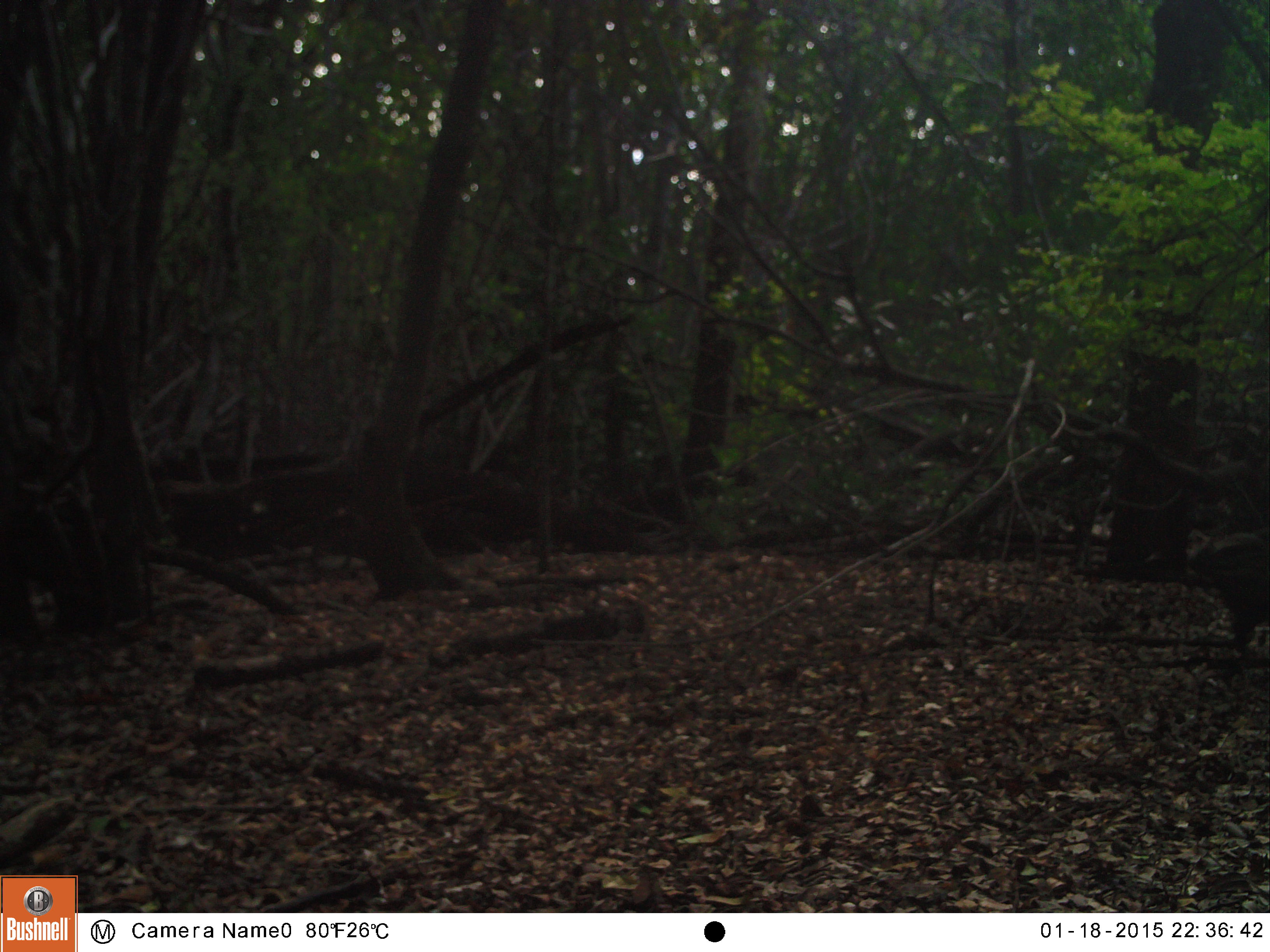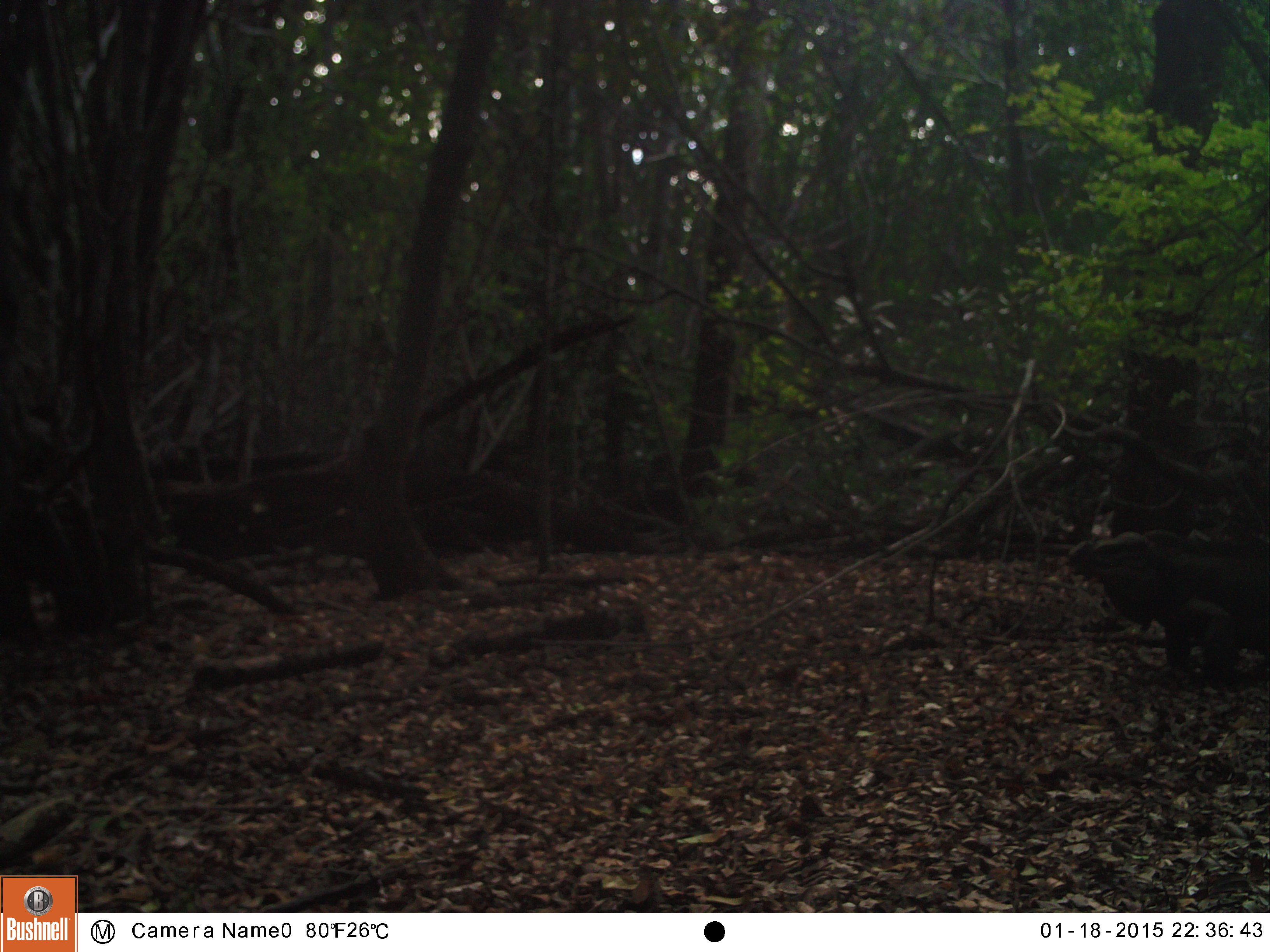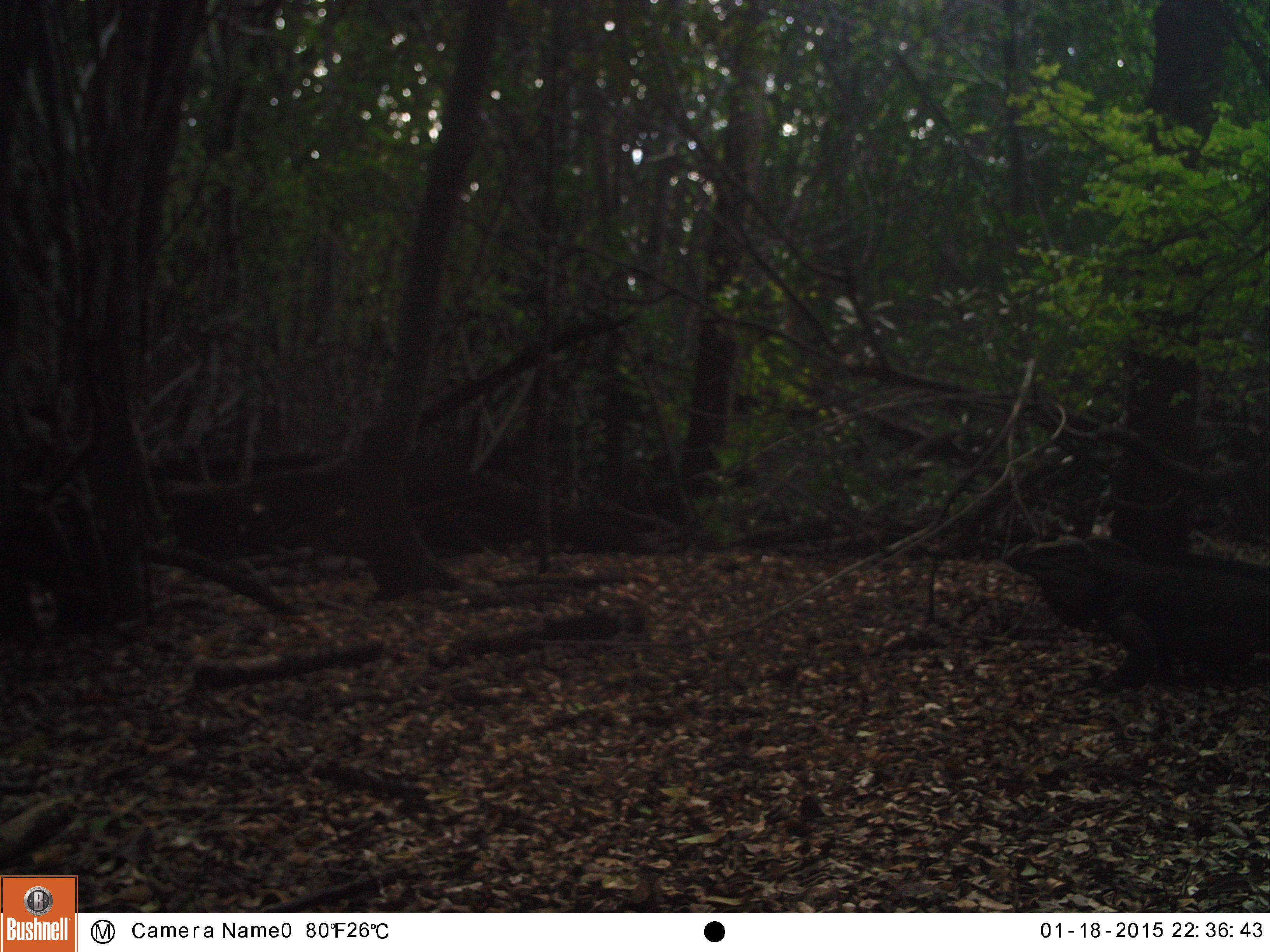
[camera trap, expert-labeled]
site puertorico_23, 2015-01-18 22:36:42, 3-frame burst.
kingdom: Animalia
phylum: Chordata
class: Reptilia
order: Squamata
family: Iguanidae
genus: Iguana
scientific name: Iguana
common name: typical iguanas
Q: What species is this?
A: Iguana (typical iguanas).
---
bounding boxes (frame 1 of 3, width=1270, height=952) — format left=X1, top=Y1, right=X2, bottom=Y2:
iguana: left=1178, top=493, right=1270, bottom=657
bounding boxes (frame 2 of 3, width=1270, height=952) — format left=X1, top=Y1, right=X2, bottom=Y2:
iguana: left=1066, top=528, right=1270, bottom=687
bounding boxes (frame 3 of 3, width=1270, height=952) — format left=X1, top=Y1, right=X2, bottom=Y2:
iguana: left=999, top=535, right=1270, bottom=694